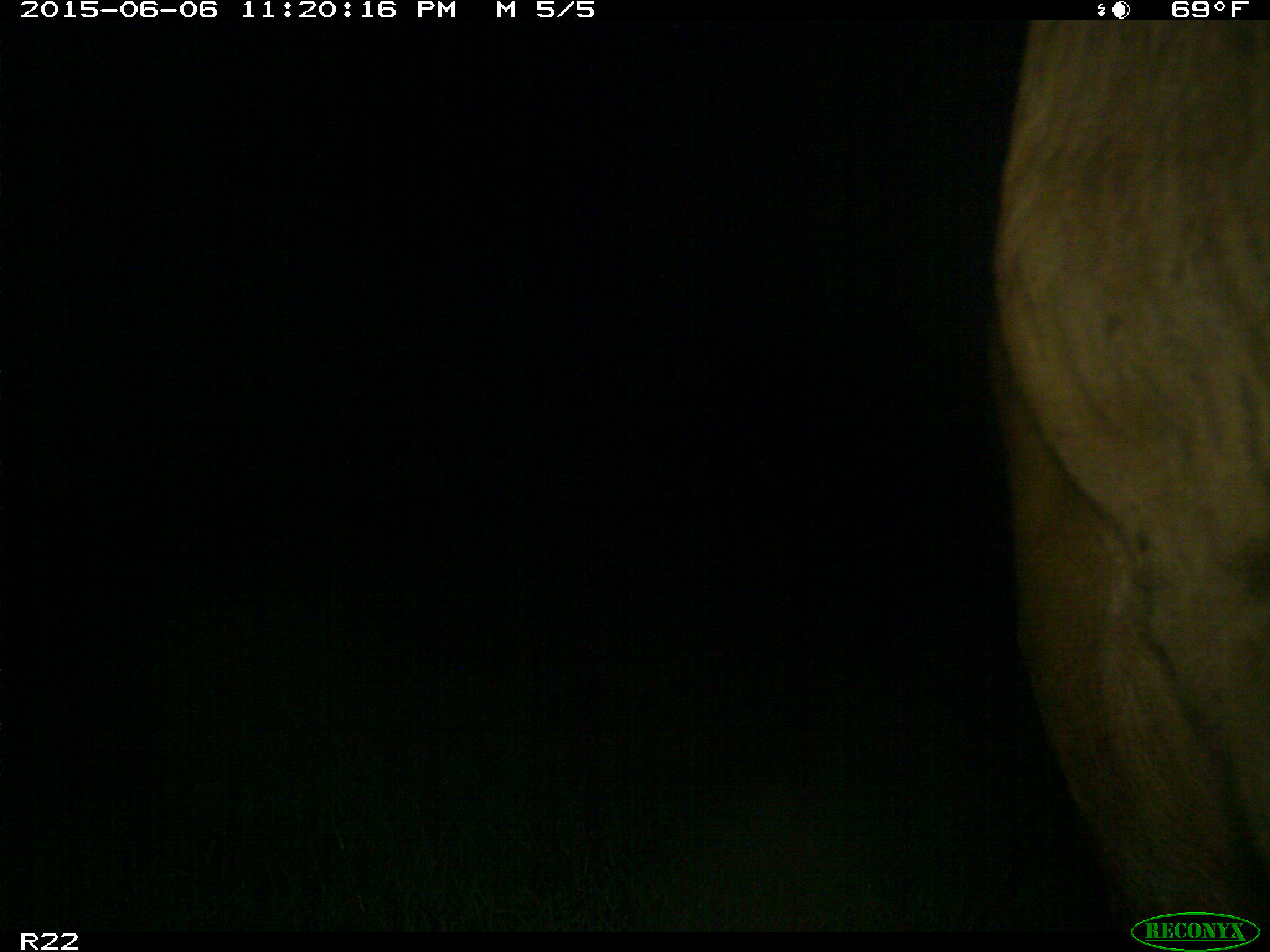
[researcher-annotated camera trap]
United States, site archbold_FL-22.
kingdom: Animalia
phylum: Chordata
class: Mammalia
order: Artiodactyla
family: Bovidae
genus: Bos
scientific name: Bos taurus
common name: domestic cow